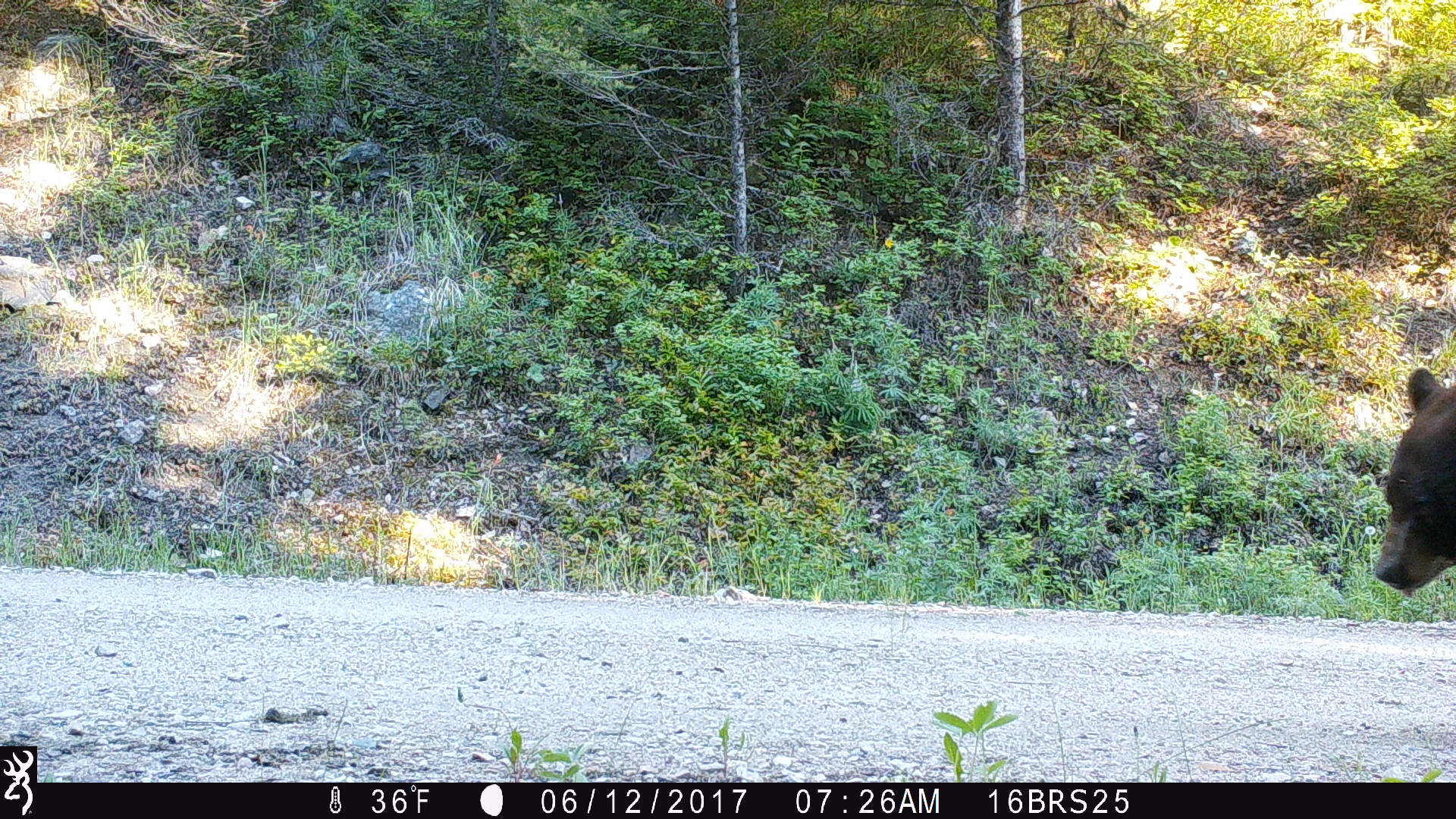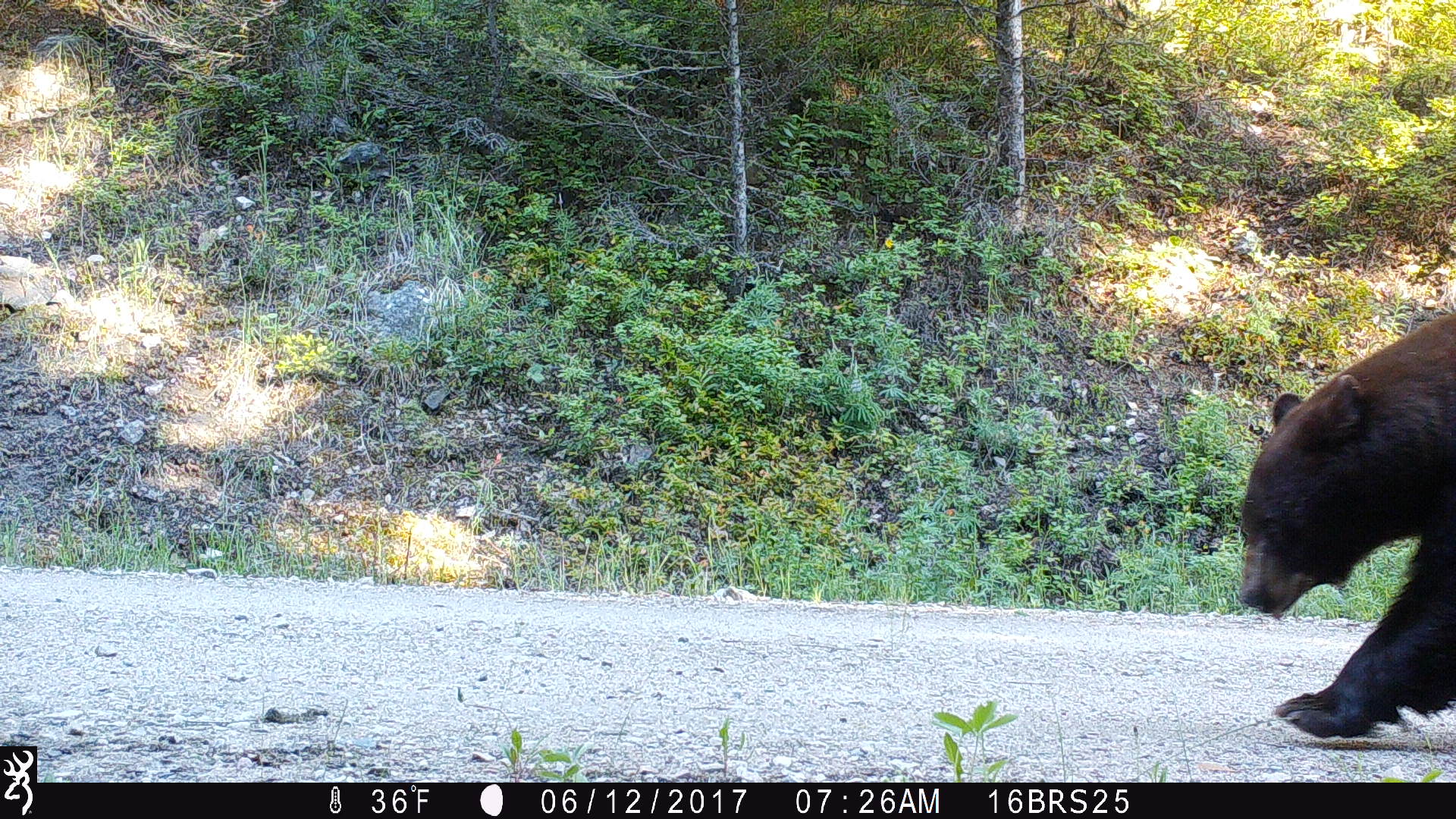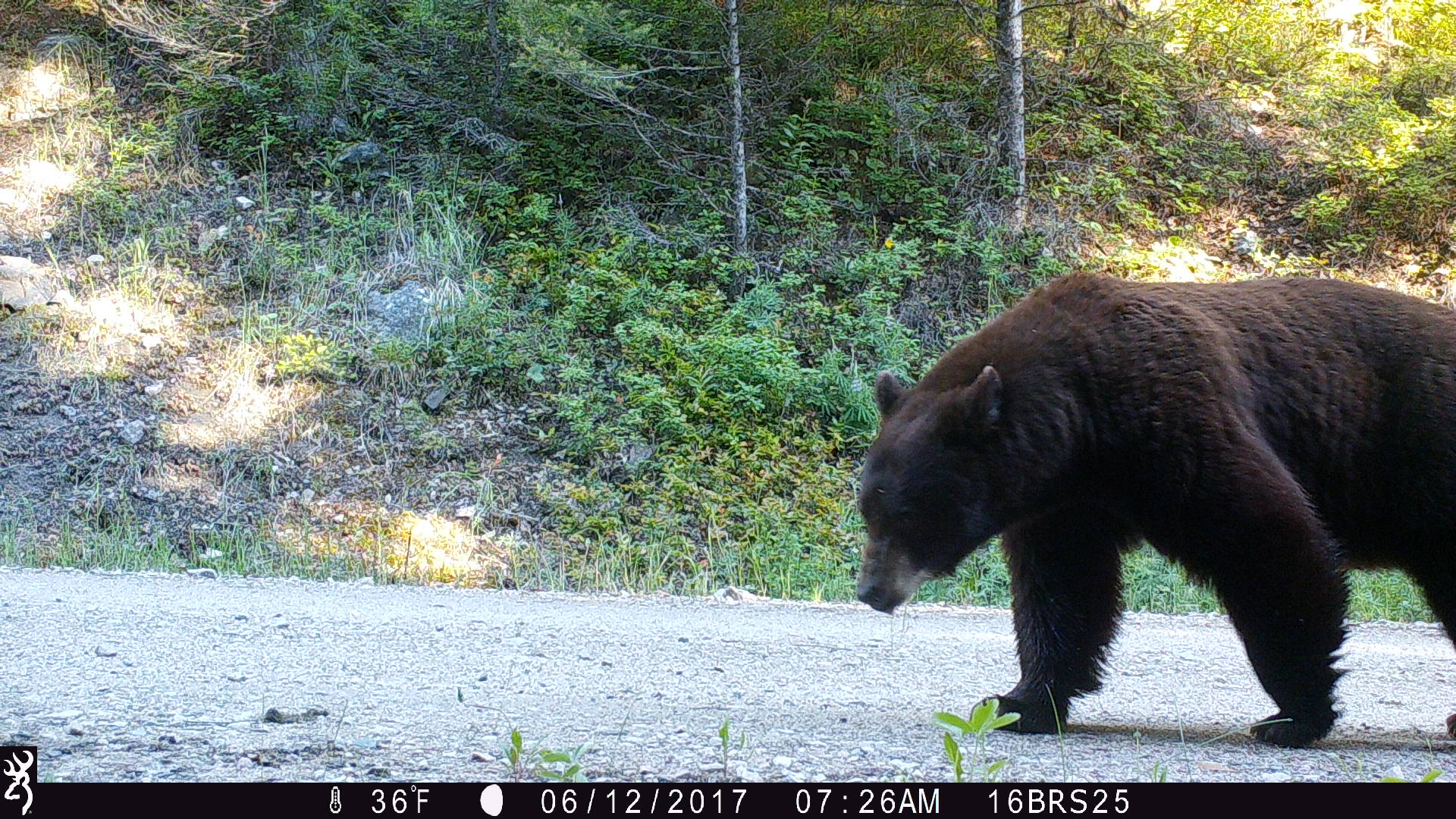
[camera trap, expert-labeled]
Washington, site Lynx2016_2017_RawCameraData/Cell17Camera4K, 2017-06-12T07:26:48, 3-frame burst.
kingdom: Animalia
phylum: Chordata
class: Mammalia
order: Carnivora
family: Ursidae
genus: Ursus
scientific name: Ursus americanus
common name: american black bear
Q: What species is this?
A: Ursus americanus (american black bear).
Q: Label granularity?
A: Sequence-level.